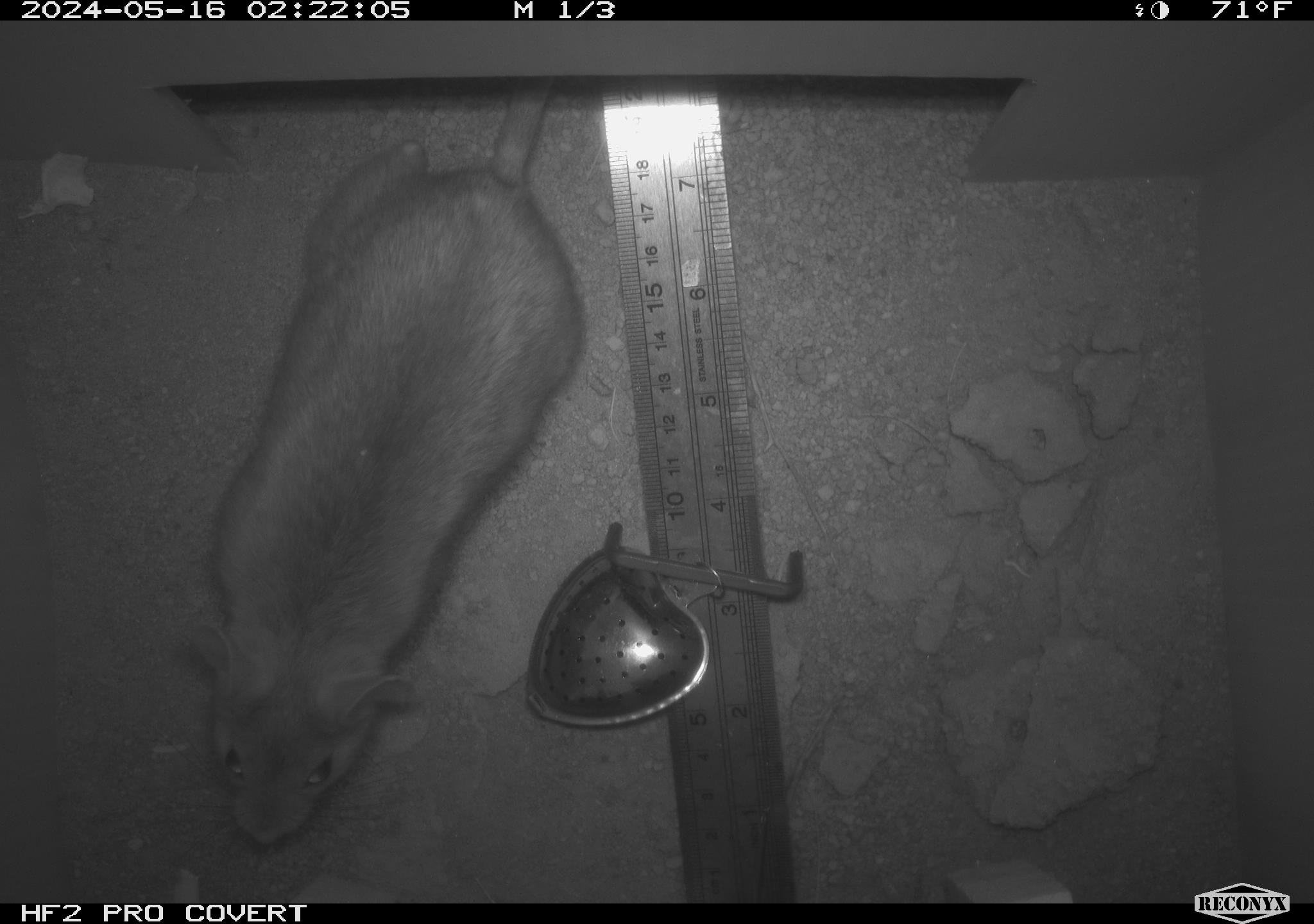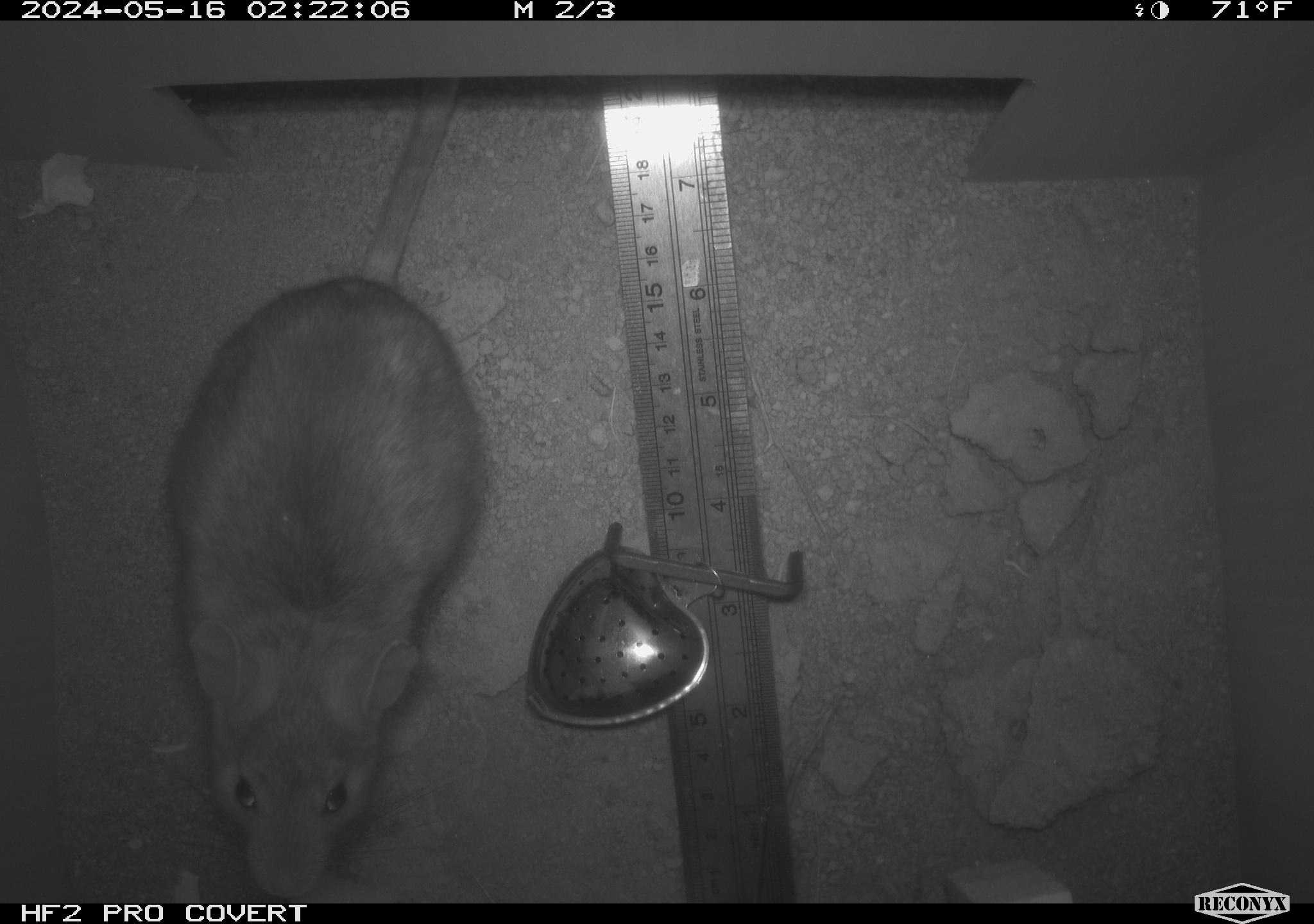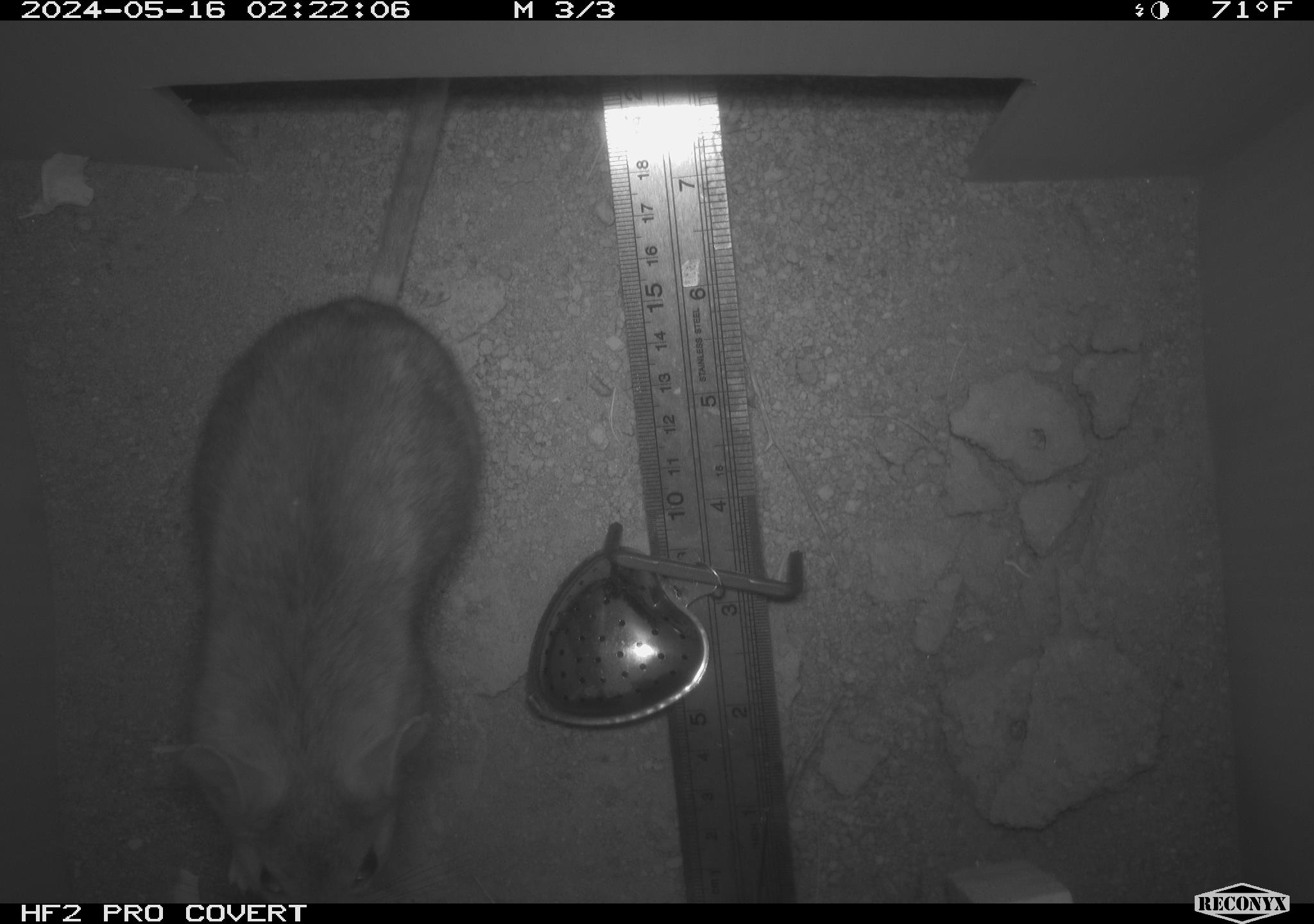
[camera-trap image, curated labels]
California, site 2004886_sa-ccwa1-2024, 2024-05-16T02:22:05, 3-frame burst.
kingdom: Animalia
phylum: Chordata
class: Mammalia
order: Rodentia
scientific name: Rodentia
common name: woodrat or rat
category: woodrat or rat species